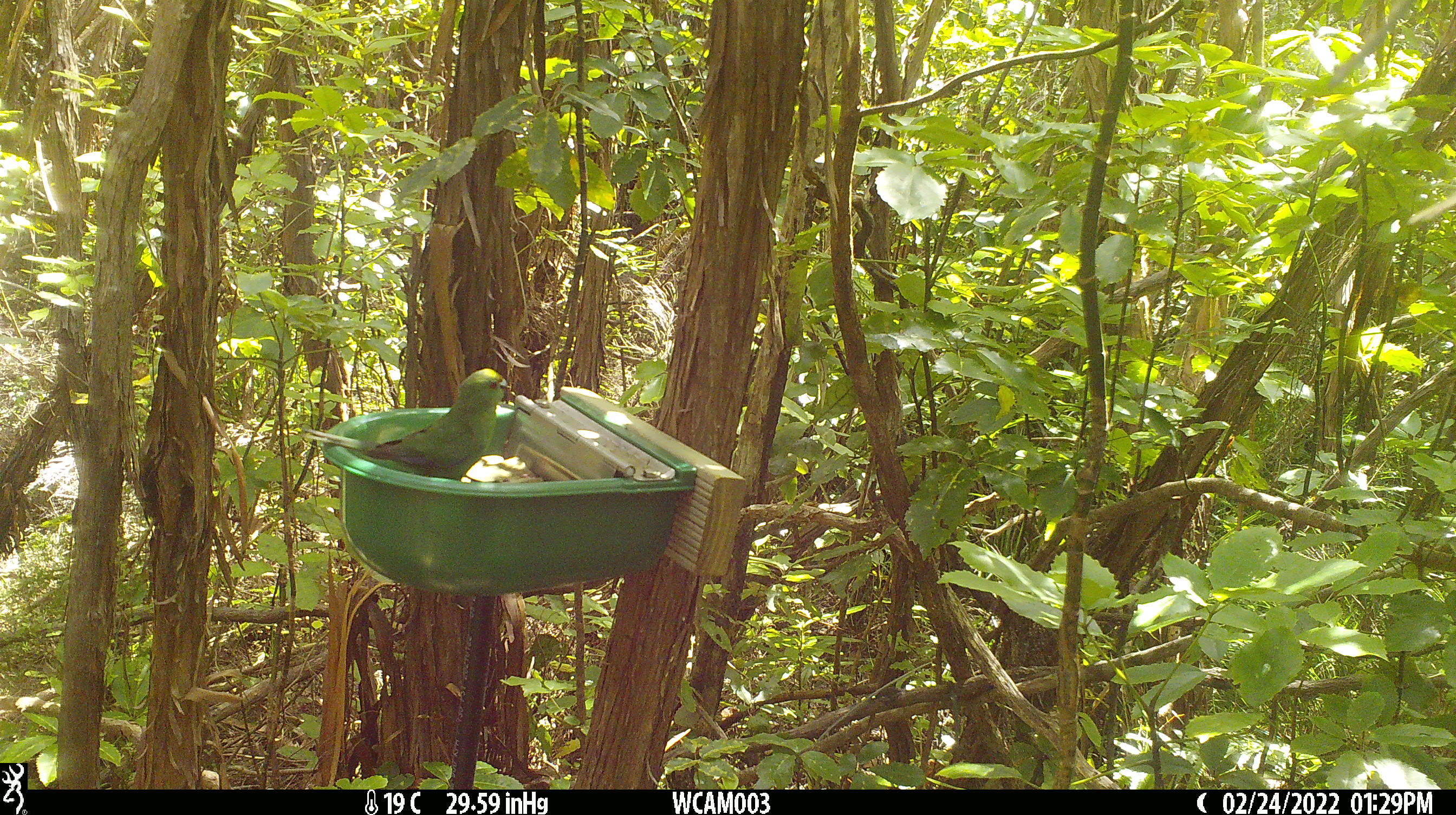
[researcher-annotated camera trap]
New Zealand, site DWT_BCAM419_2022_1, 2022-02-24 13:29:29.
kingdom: Animalia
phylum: Chordata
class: Aves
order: Psittaciformes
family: Psittaculidae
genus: Cyanoramphus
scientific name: Cyanoramphus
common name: parakeet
Parakeet (Cyanoramphus).